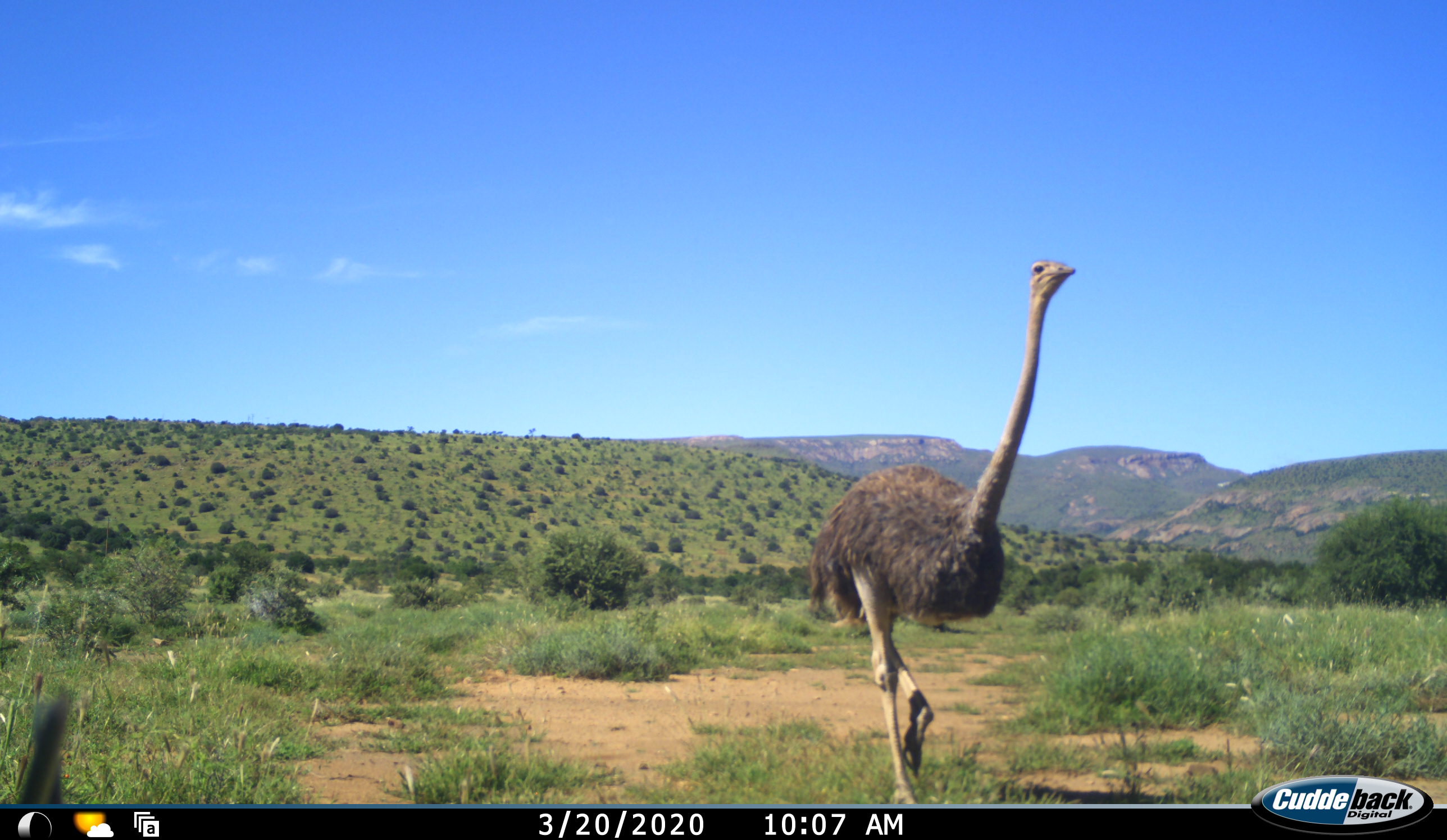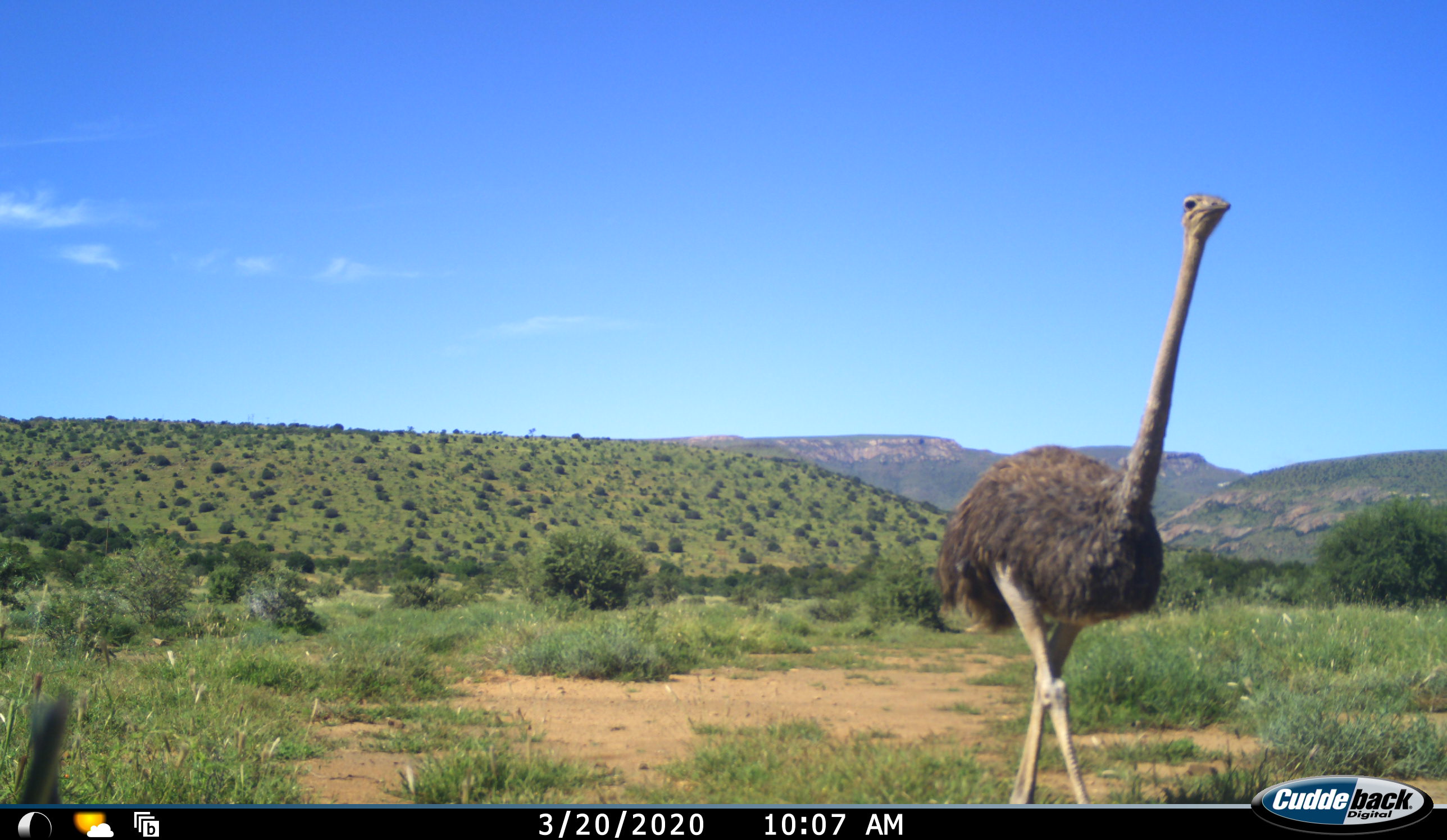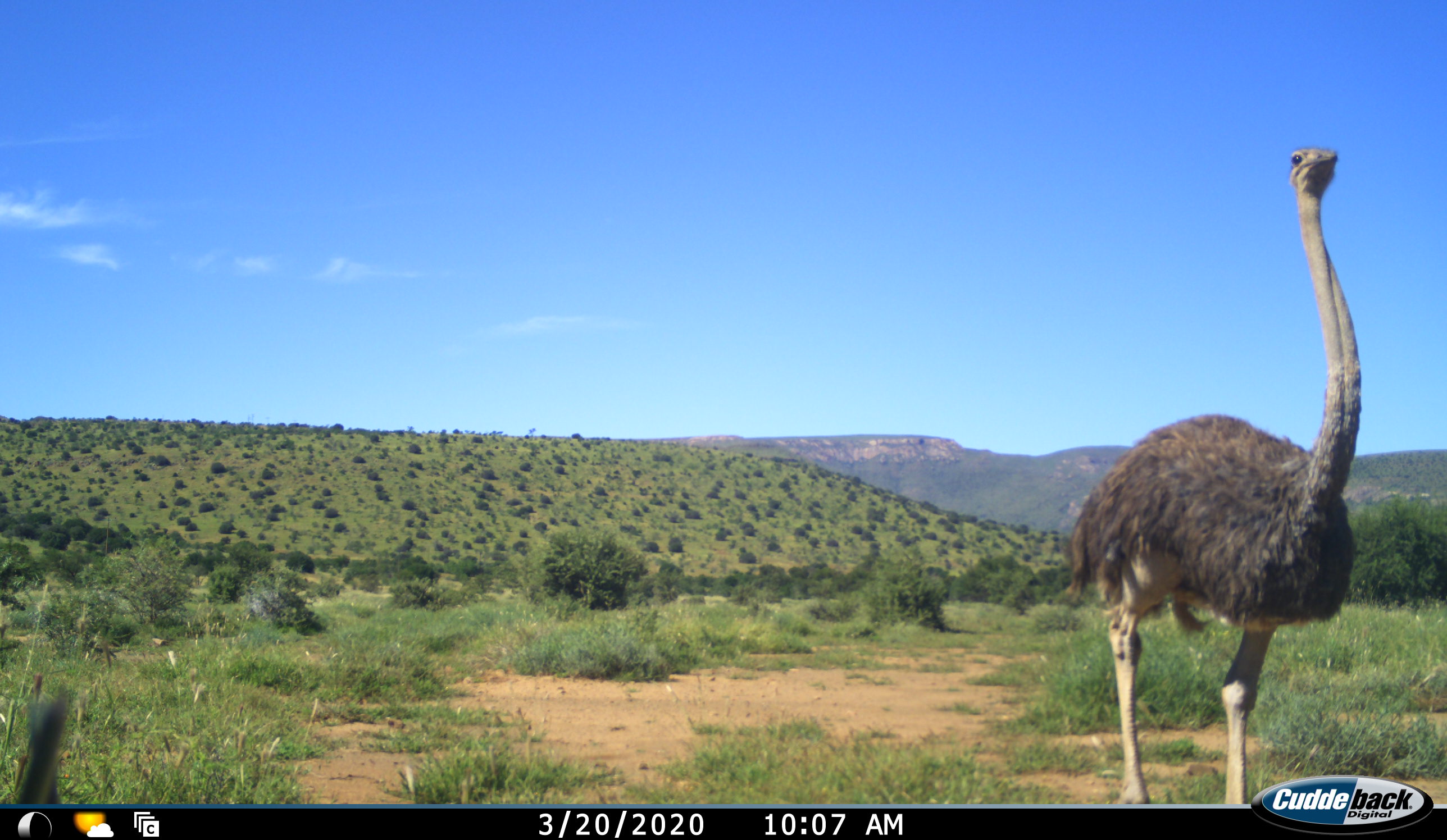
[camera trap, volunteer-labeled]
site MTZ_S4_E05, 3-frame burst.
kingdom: Animalia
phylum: Chordata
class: Aves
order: Struthioniformes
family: Struthionidae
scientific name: Struthionidae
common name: ostrich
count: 1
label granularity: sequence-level